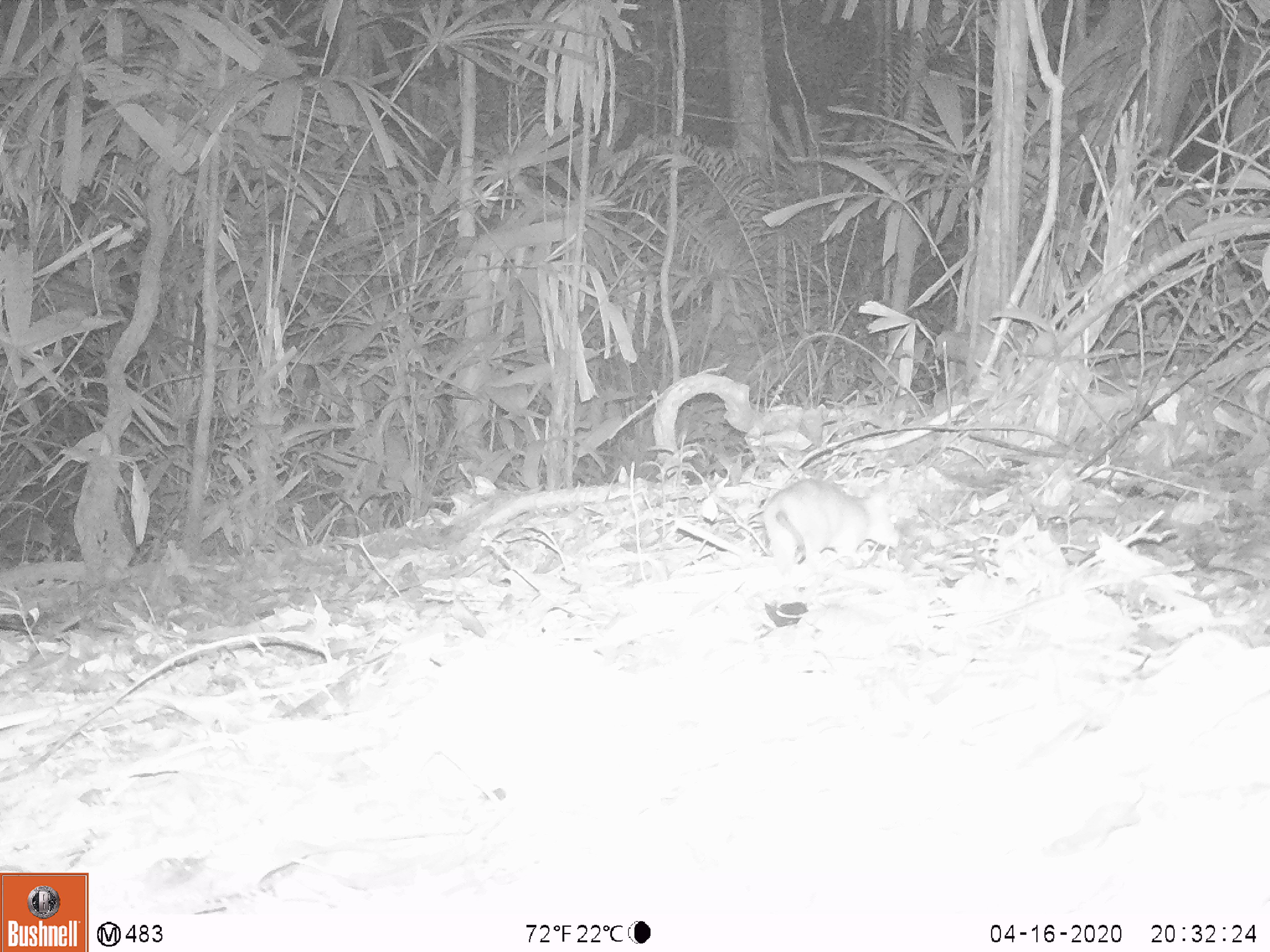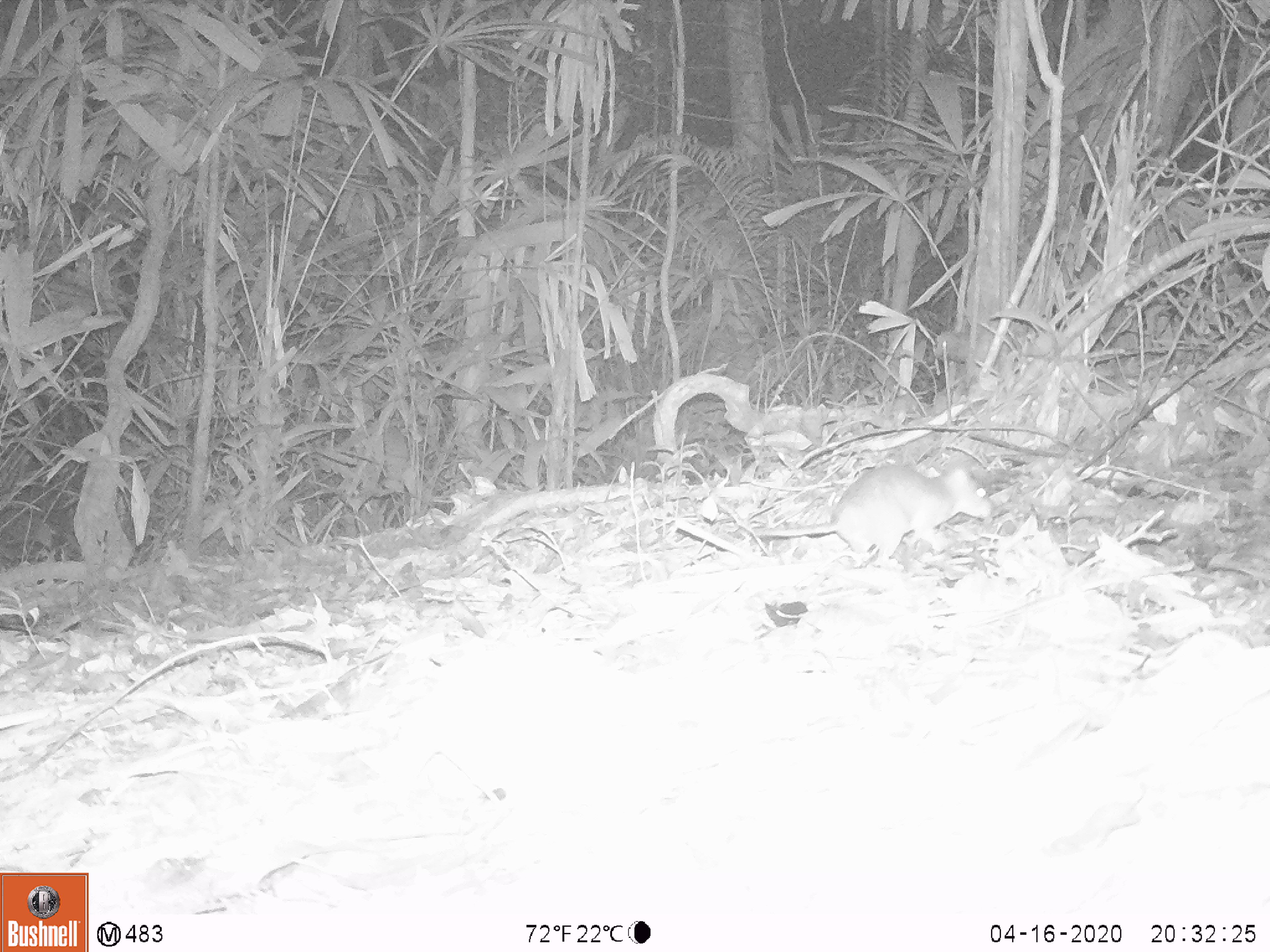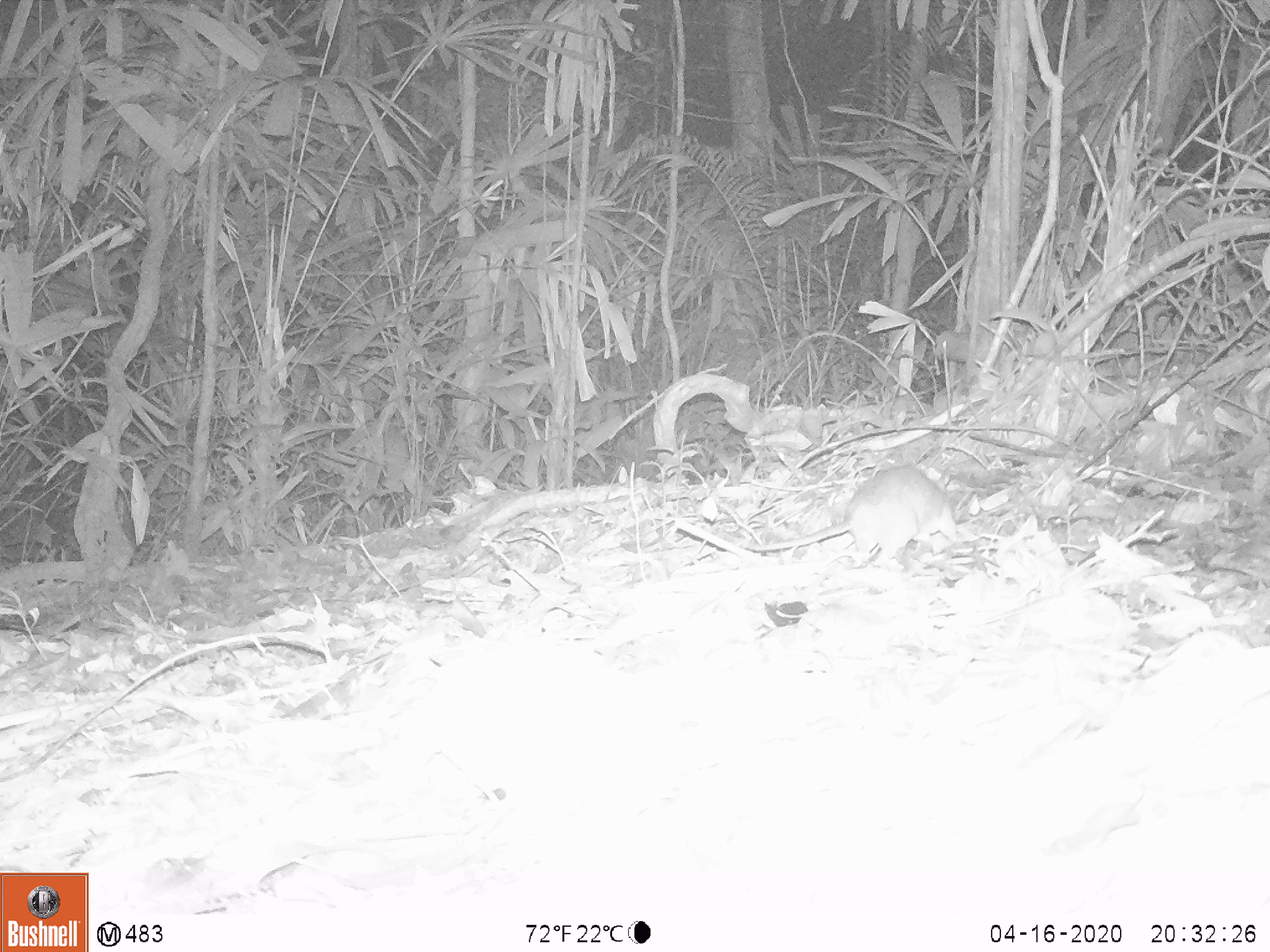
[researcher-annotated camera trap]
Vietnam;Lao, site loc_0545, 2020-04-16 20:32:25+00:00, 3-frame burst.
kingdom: Animalia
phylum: Chordata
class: Mammalia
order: Rodentia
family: Muridae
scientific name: Muridae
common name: old-world mice and rats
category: unidentified murid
Unidentified murid (old-world mice and rats) (Muridae). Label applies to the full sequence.